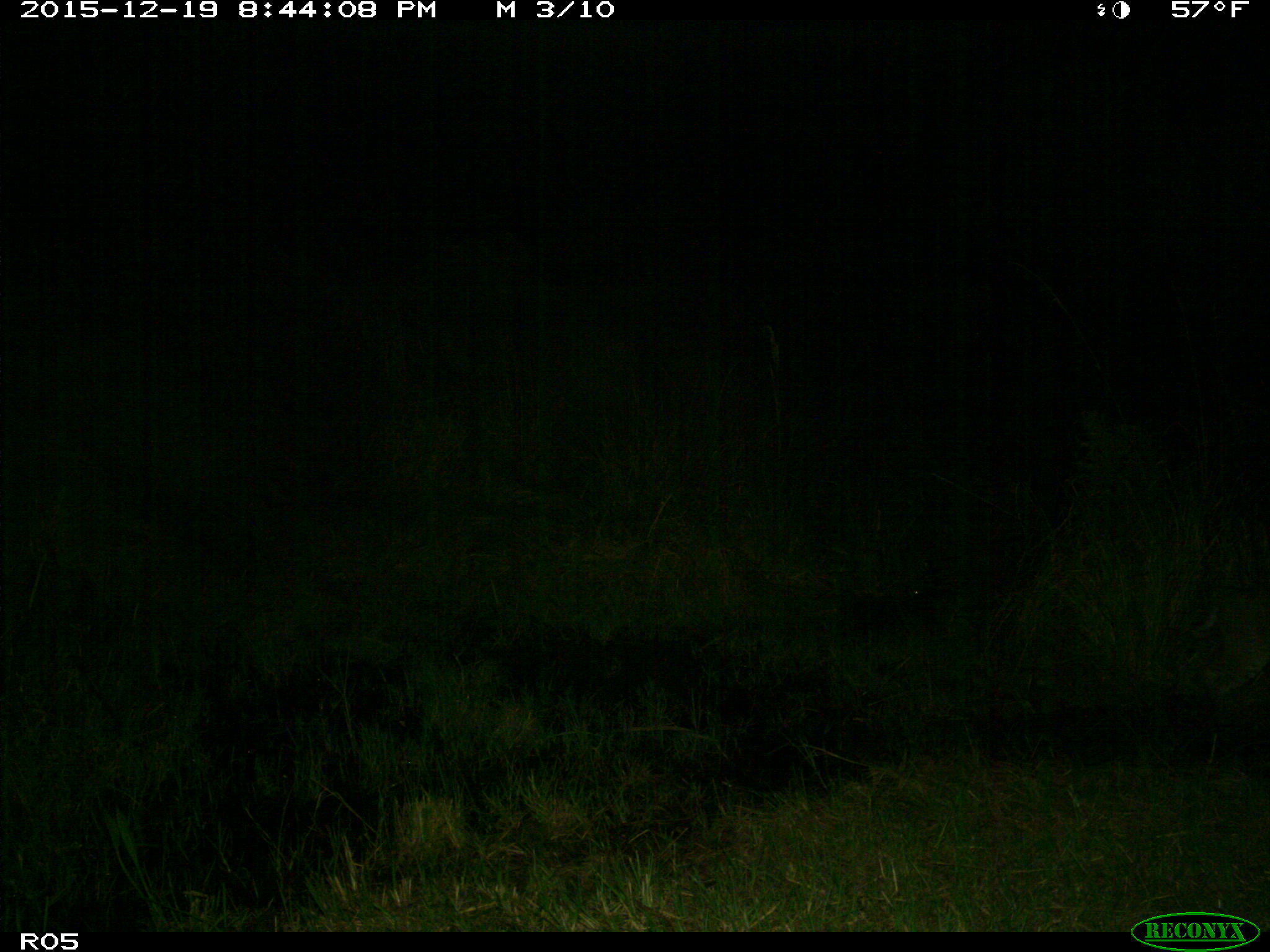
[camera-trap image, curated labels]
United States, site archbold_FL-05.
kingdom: Animalia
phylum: Chordata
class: Mammalia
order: Carnivora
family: Felidae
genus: Lynx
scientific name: Lynx rufus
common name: bobcat